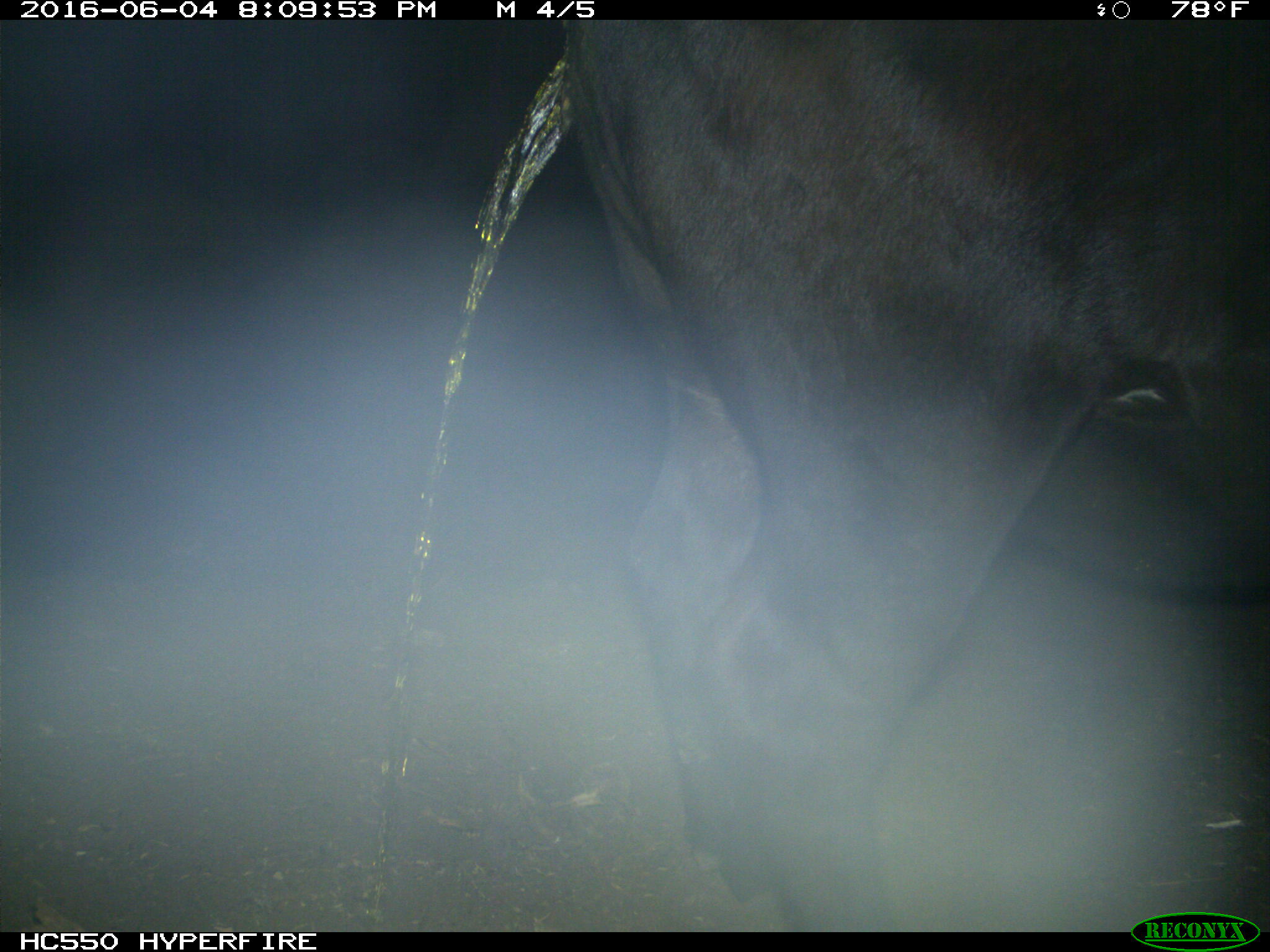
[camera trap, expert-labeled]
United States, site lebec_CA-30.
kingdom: Animalia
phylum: Chordata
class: Mammalia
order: Artiodactyla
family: Bovidae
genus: Bos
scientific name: Bos taurus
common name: domestic cow